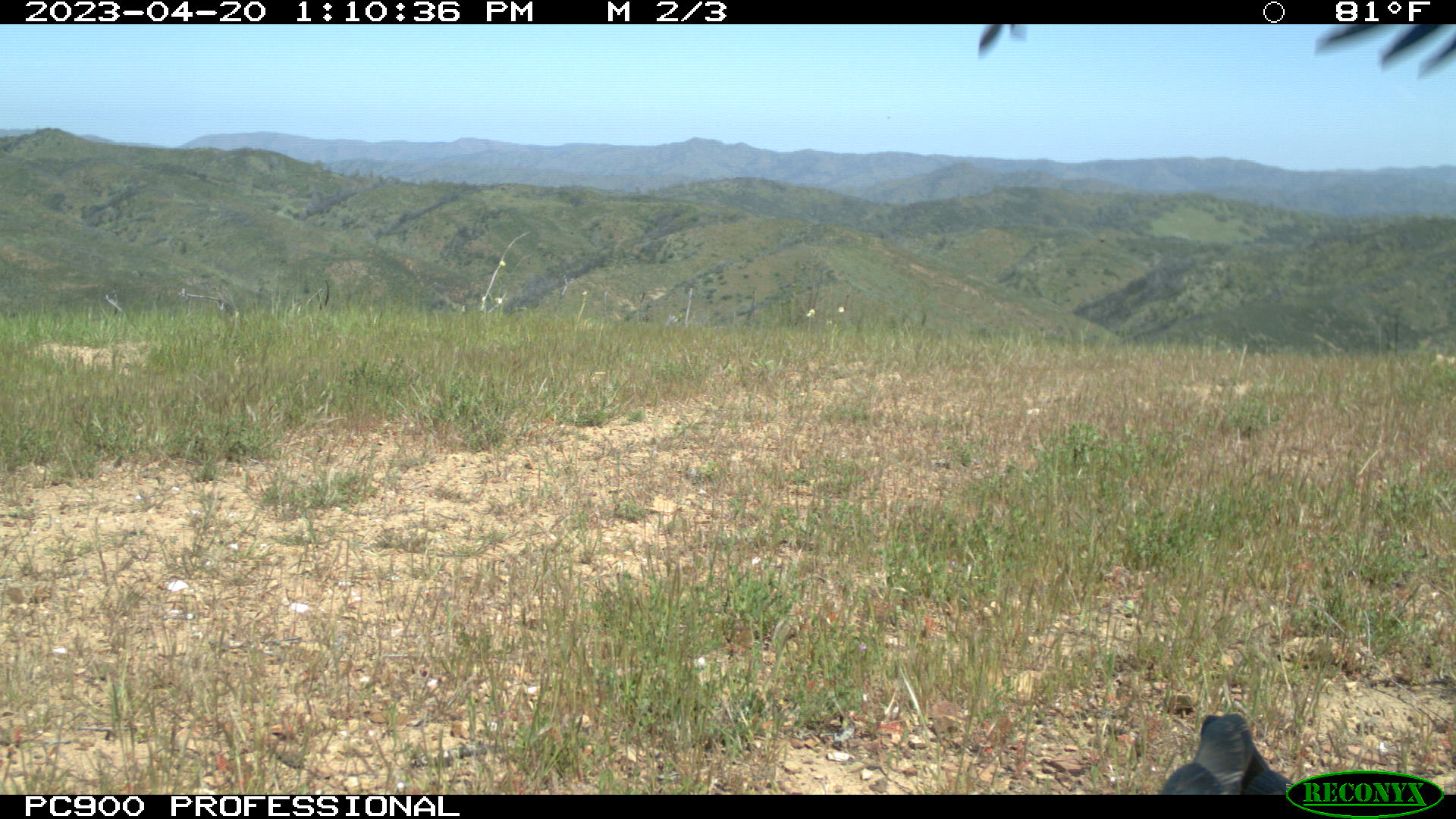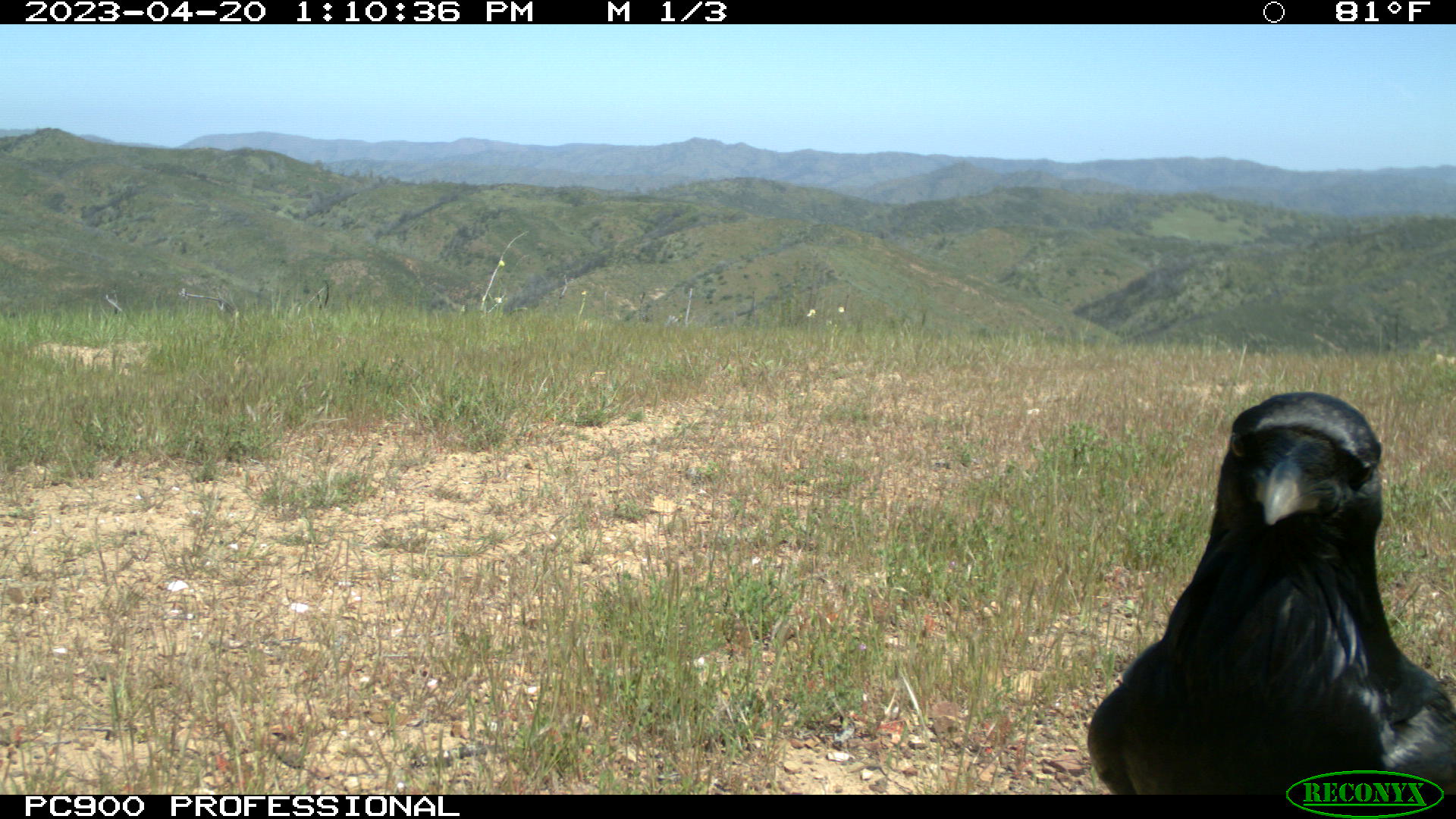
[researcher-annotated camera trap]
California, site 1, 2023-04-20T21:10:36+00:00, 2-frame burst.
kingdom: Animalia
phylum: Chordata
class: Aves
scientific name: Aves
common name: bird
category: unknown bird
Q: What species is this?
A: Unknown bird (bird) (Aves).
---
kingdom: Animalia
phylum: Chordata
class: Aves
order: Passeriformes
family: Corvidae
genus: Corvus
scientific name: Corvus corax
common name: common raven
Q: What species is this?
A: Common raven (Corvus corax).